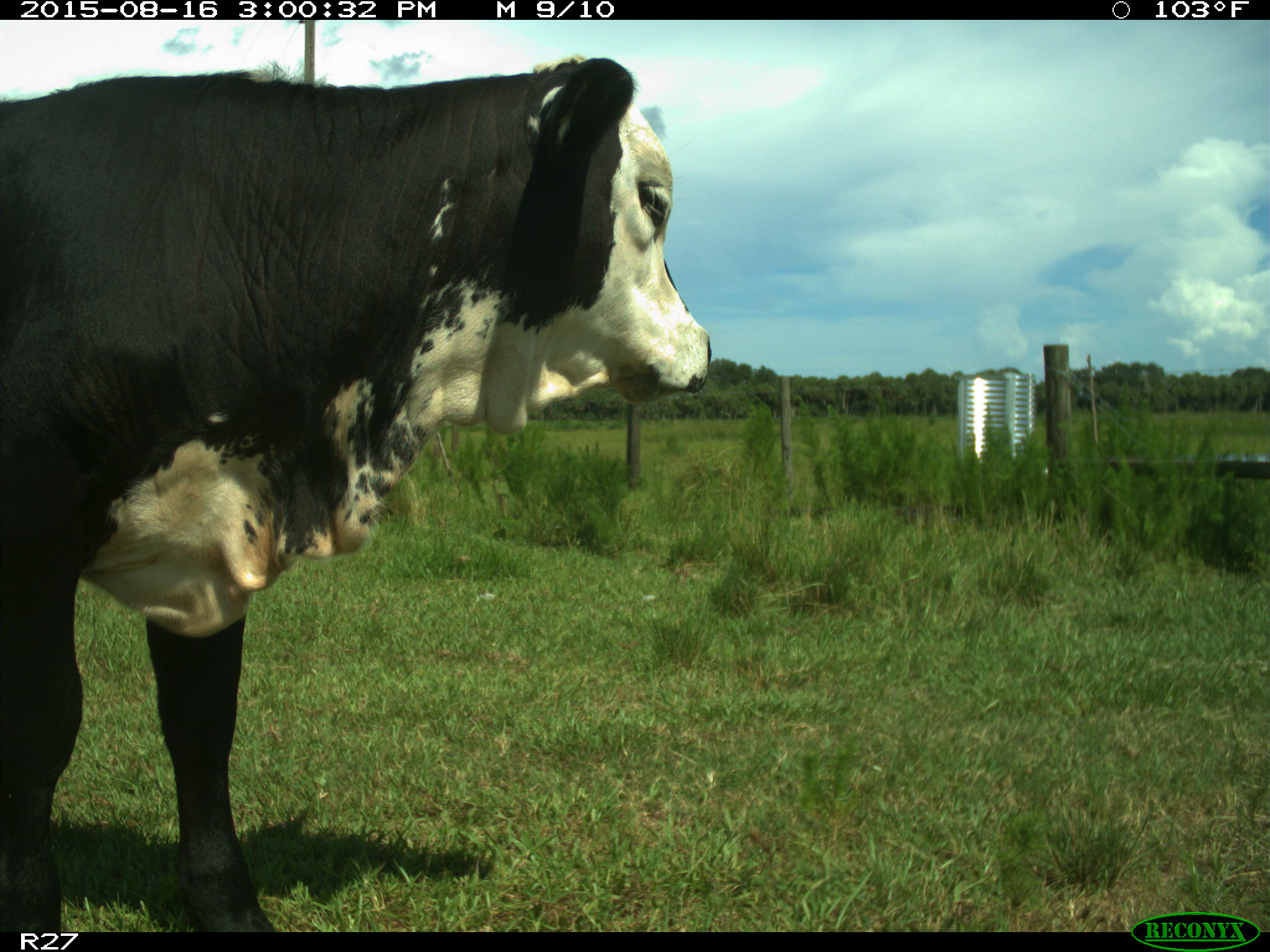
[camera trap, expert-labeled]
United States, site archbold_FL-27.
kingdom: Animalia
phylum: Chordata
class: Mammalia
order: Artiodactyla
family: Bovidae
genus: Bos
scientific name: Bos taurus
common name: domestic cow